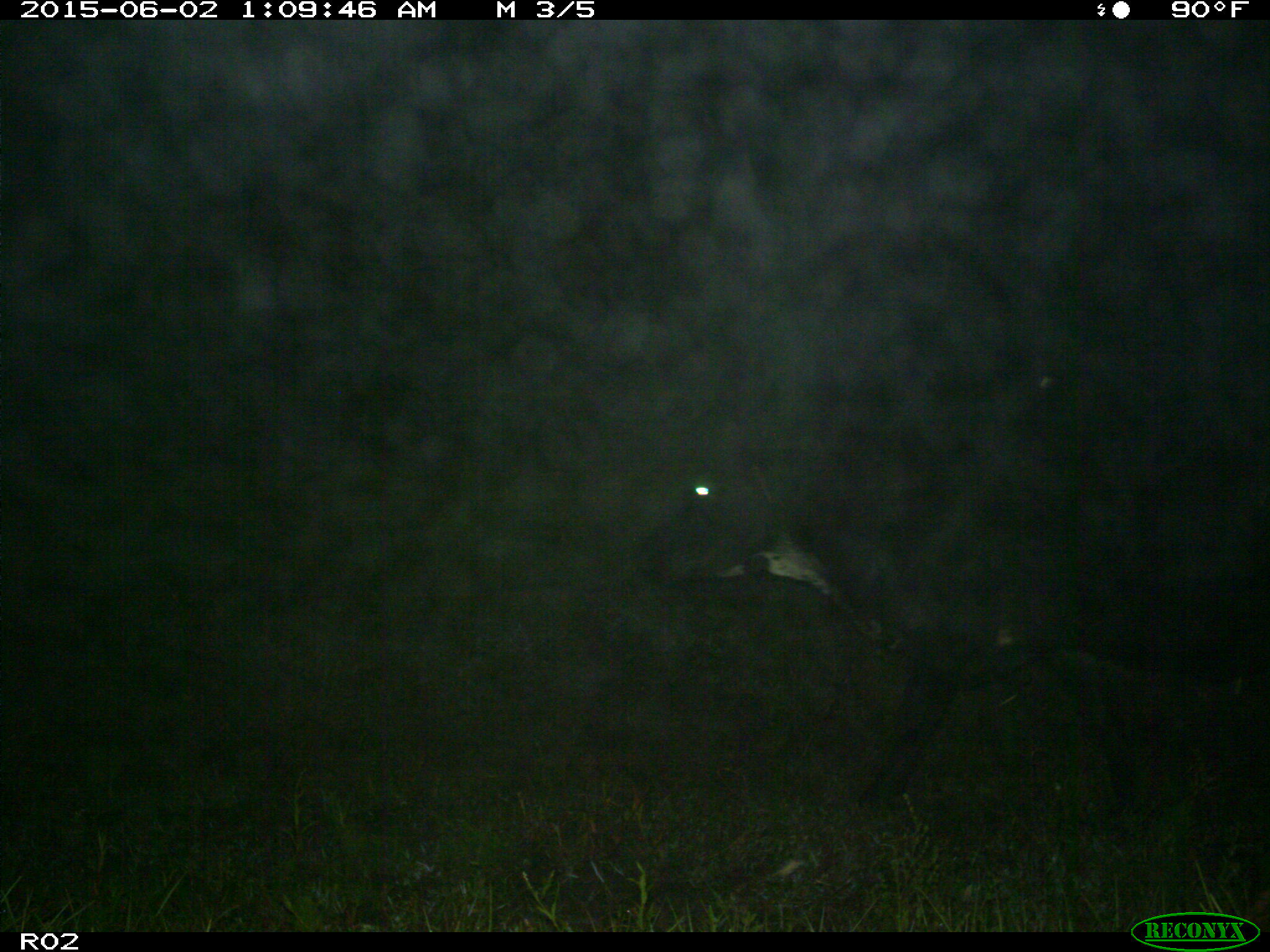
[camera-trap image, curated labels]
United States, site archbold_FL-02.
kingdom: Animalia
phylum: Chordata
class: Mammalia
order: Artiodactyla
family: Bovidae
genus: Bos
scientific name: Bos taurus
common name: domestic cow